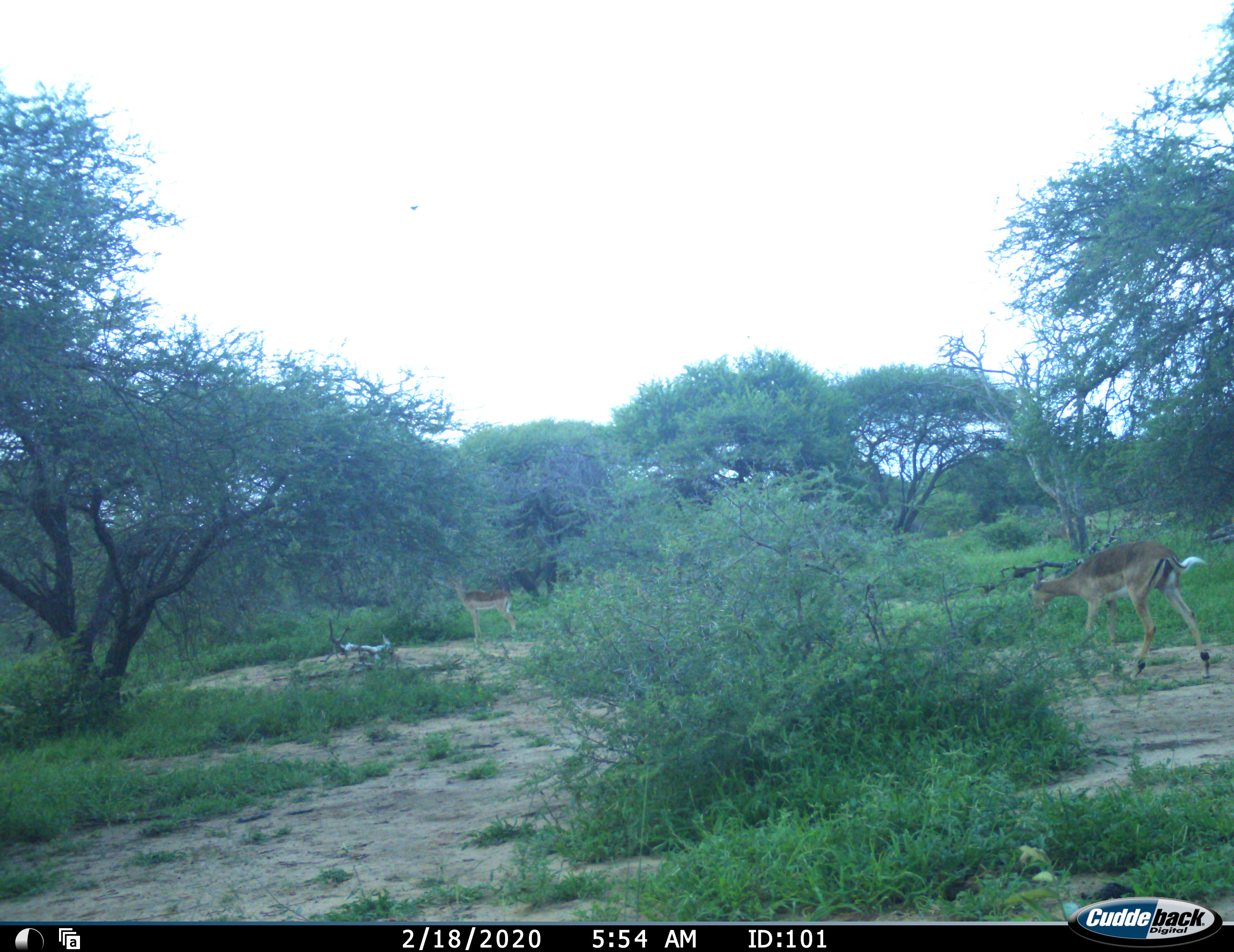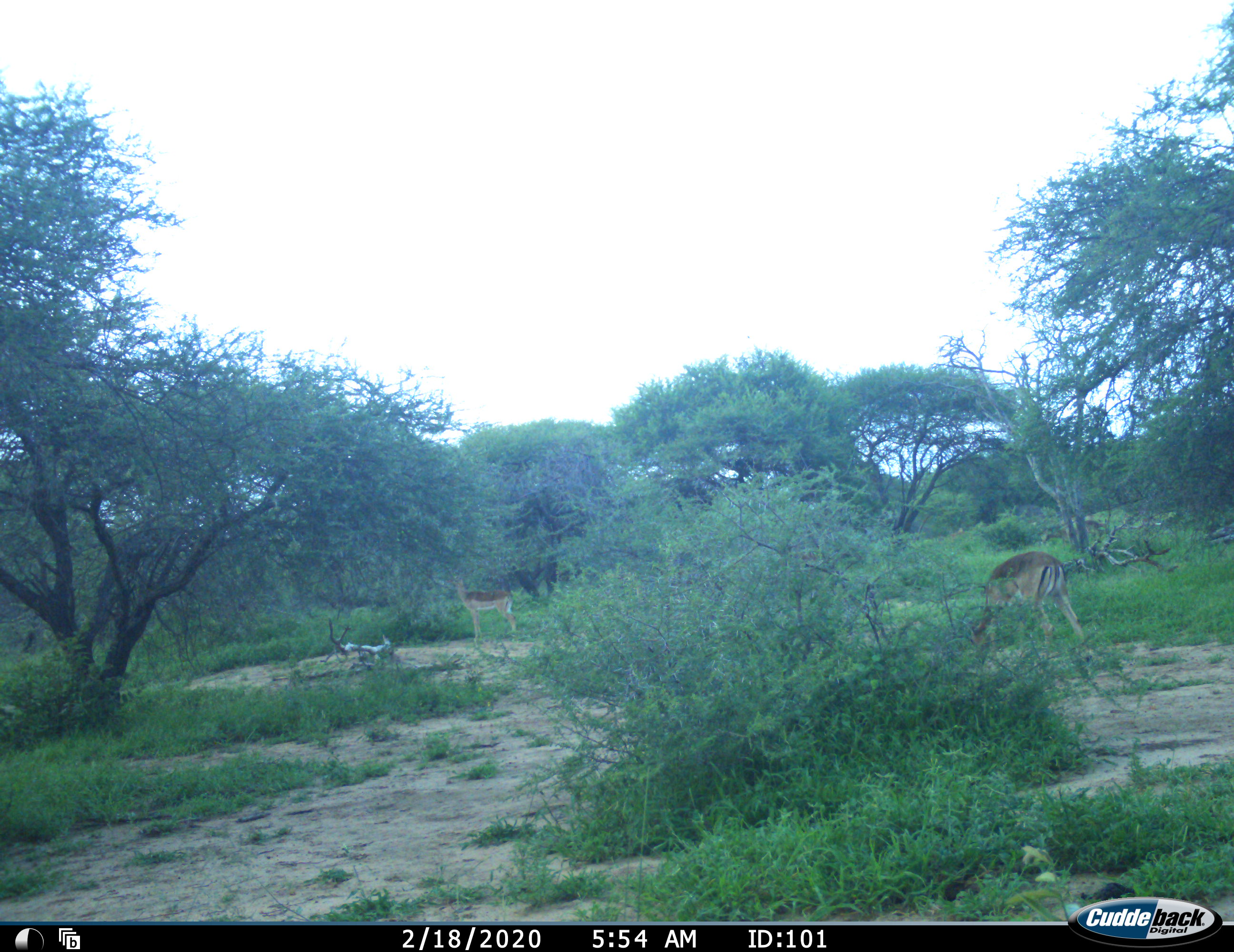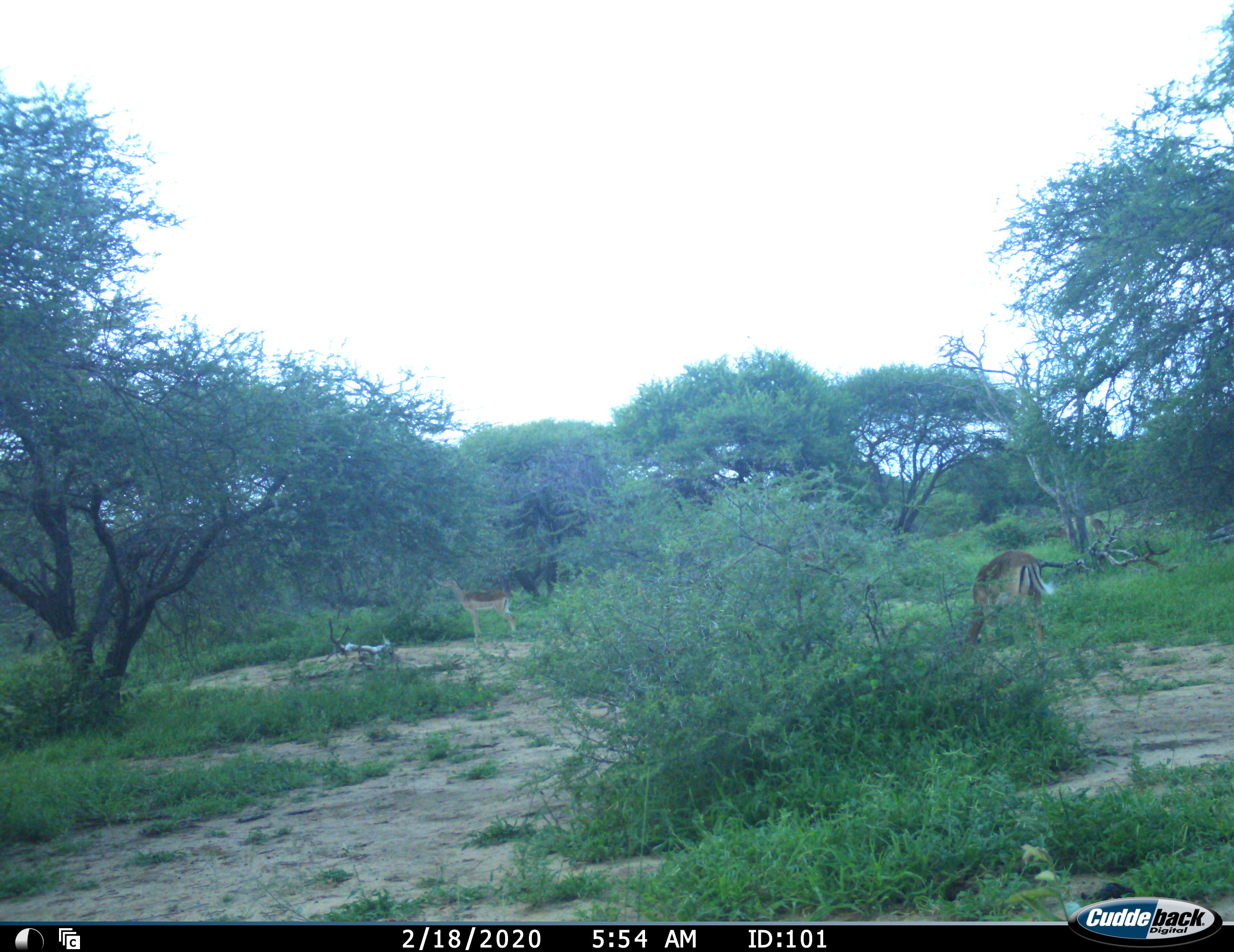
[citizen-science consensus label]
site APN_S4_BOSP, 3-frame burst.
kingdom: Animalia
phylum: Chordata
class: Mammalia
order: Artiodactyla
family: Bovidae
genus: Aepyceros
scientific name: Aepyceros melampus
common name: impala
Impala (Aepyceros melampus), count 4. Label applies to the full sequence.